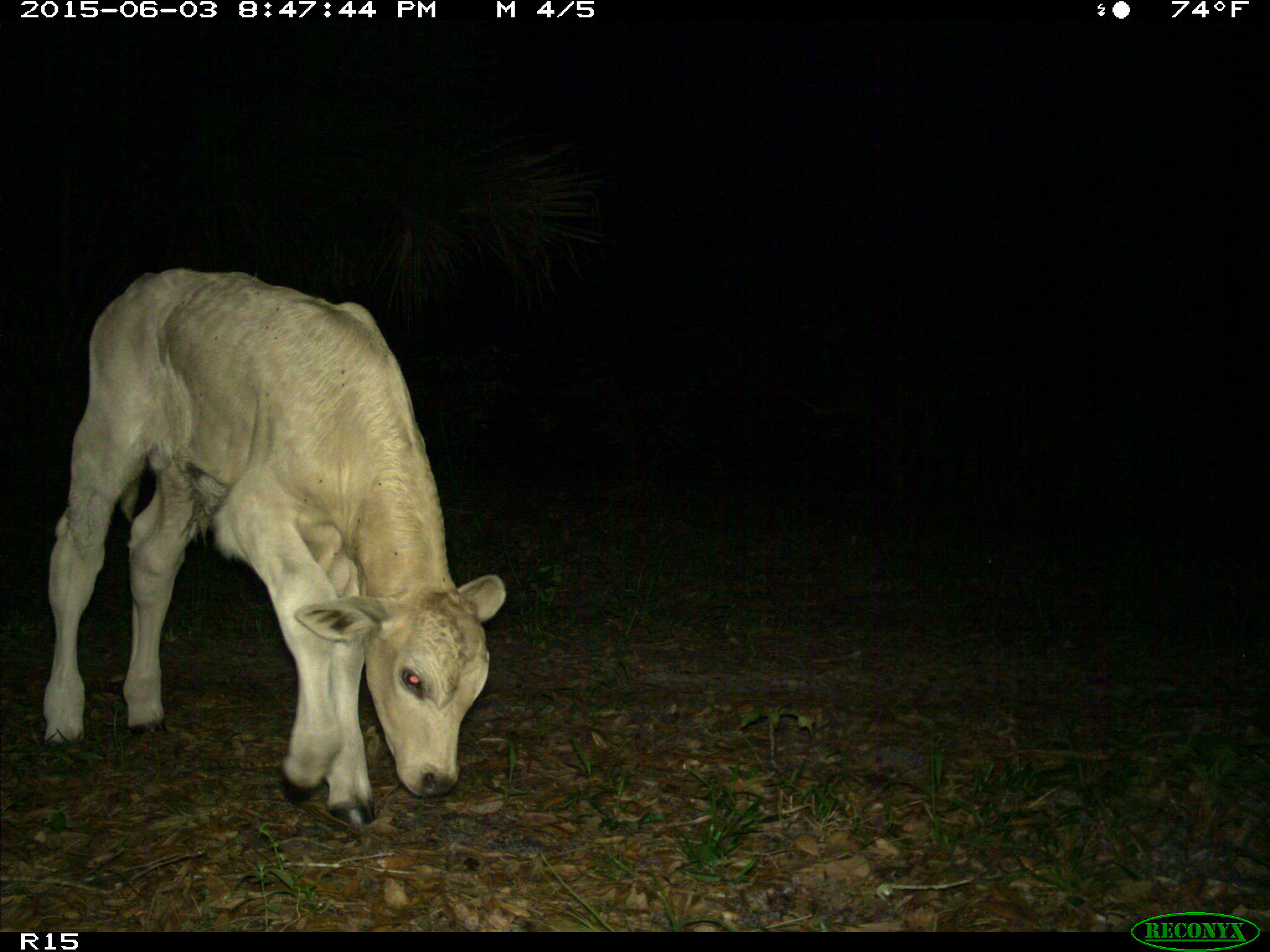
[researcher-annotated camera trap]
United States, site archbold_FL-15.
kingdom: Animalia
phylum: Chordata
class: Mammalia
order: Artiodactyla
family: Bovidae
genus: Bos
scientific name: Bos taurus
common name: domestic cow